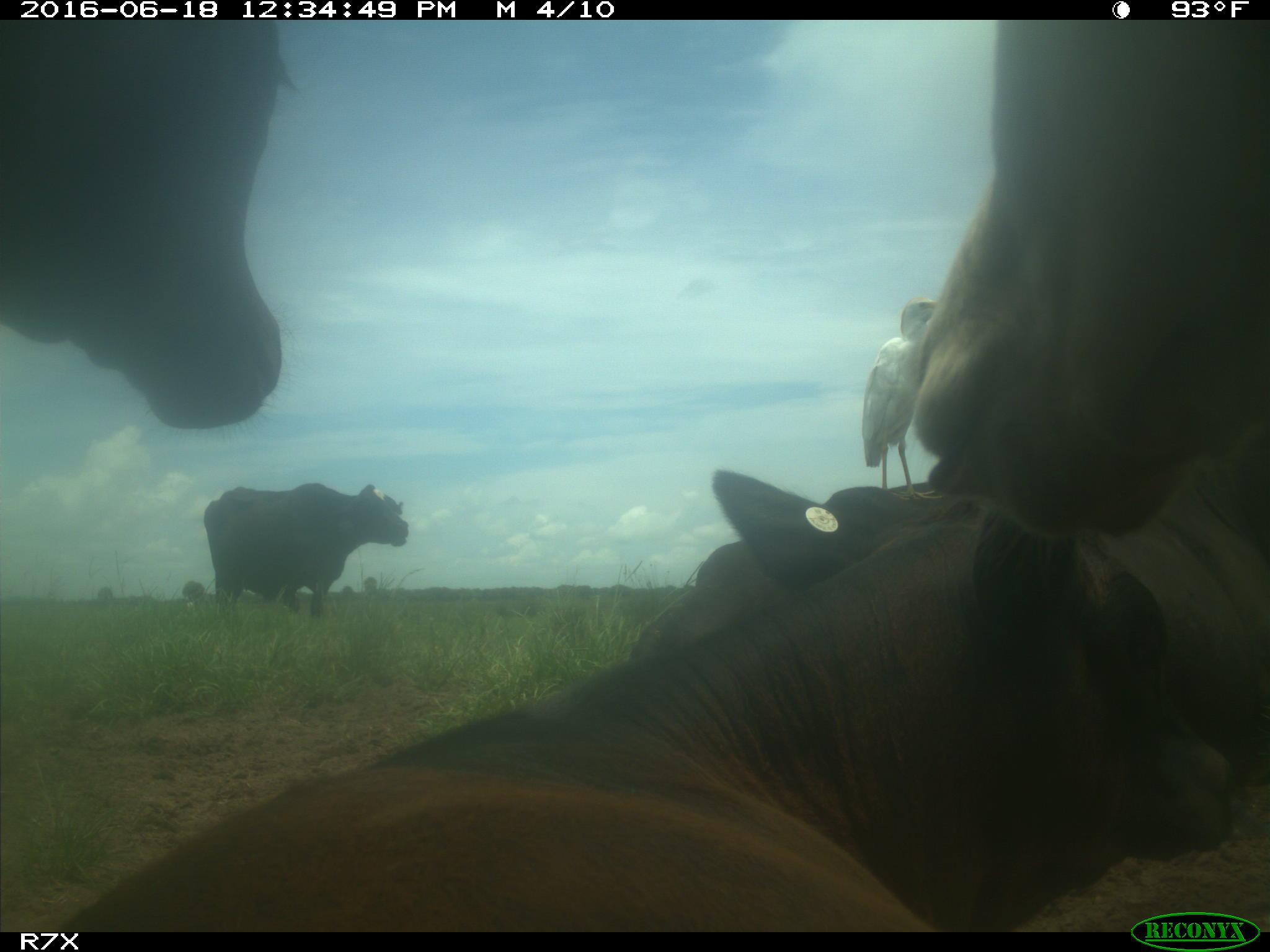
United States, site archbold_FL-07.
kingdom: Animalia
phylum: Chordata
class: Mammalia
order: Artiodactyla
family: Bovidae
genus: Bos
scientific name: Bos taurus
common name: domestic cow